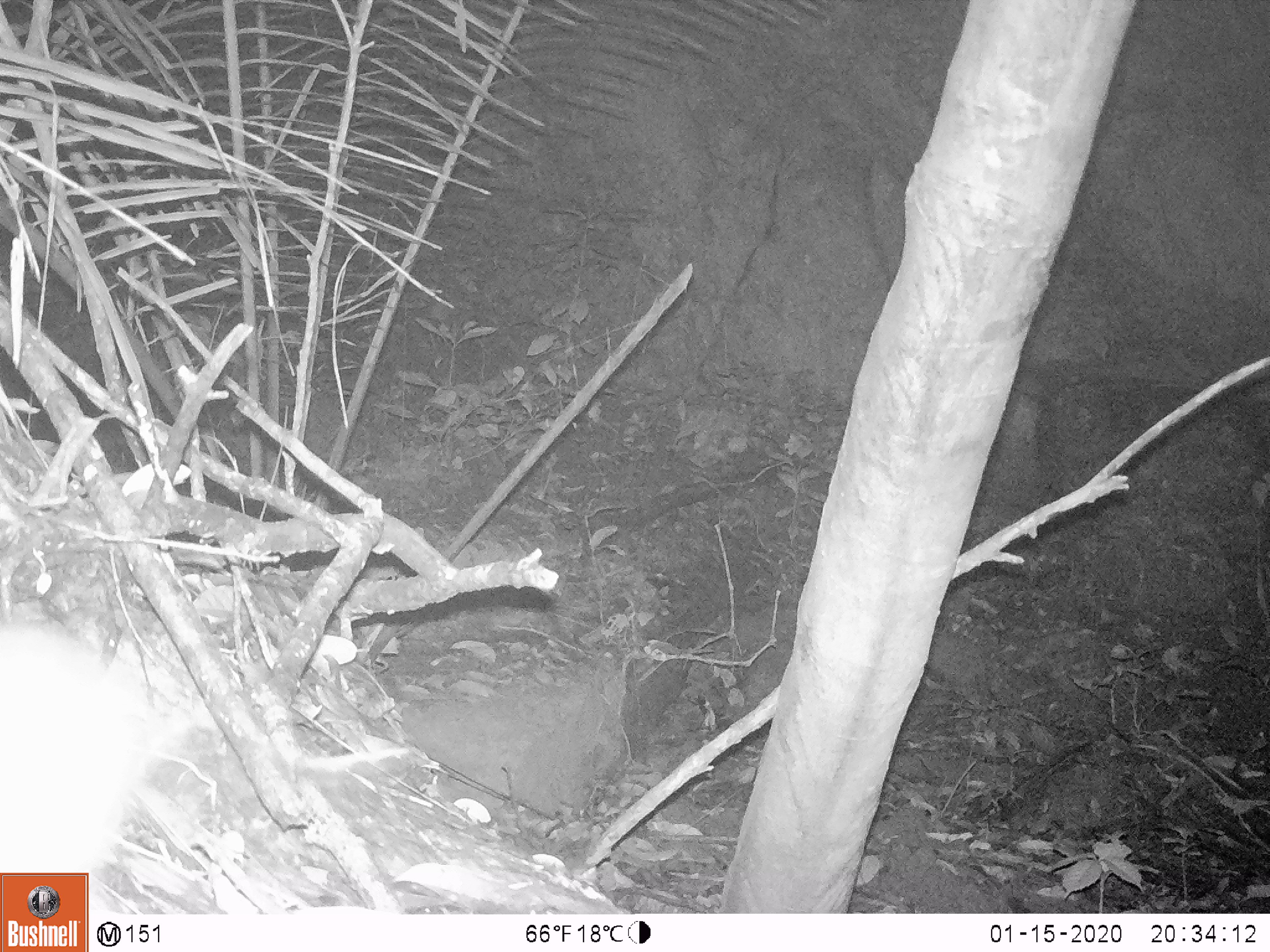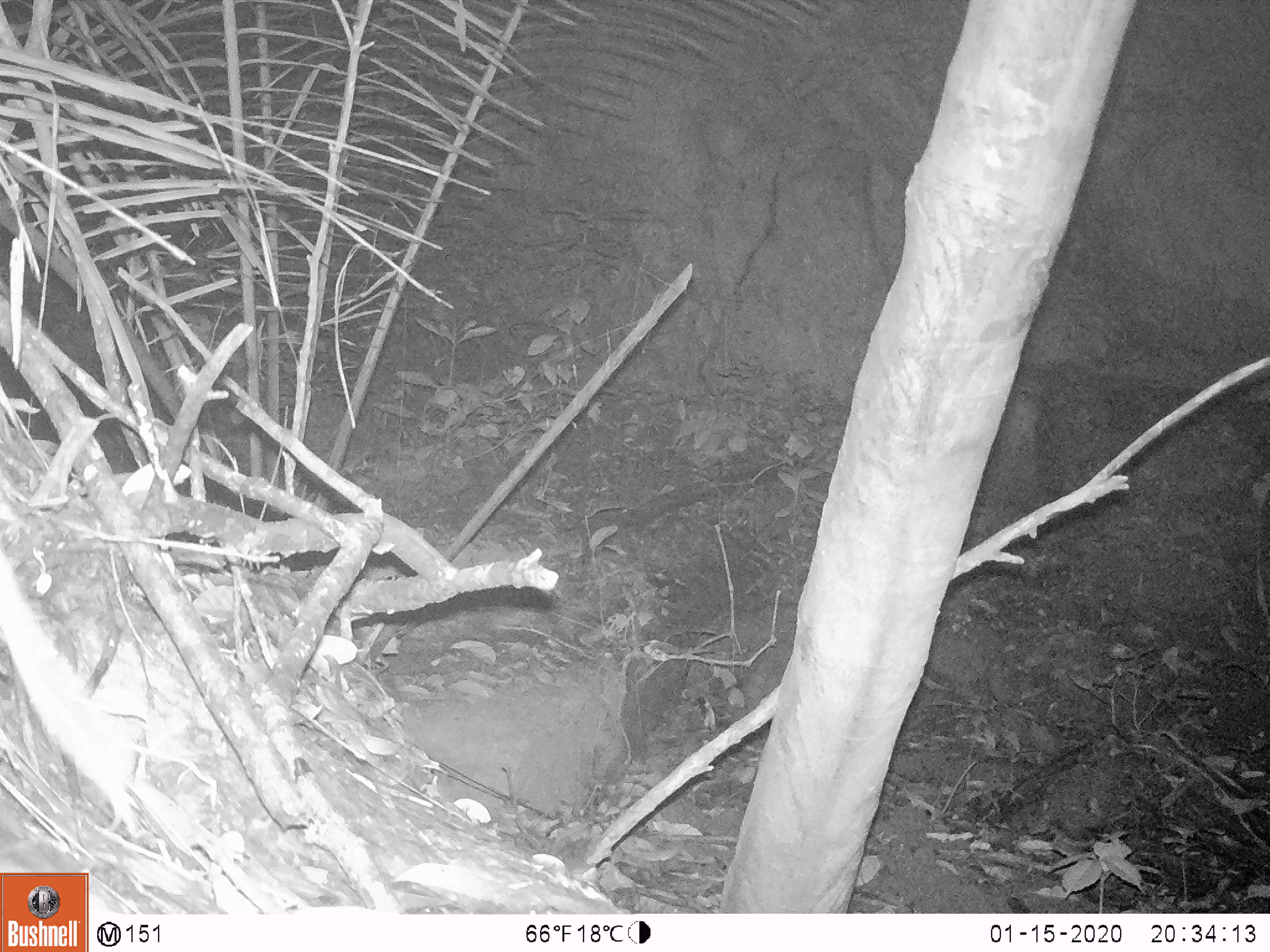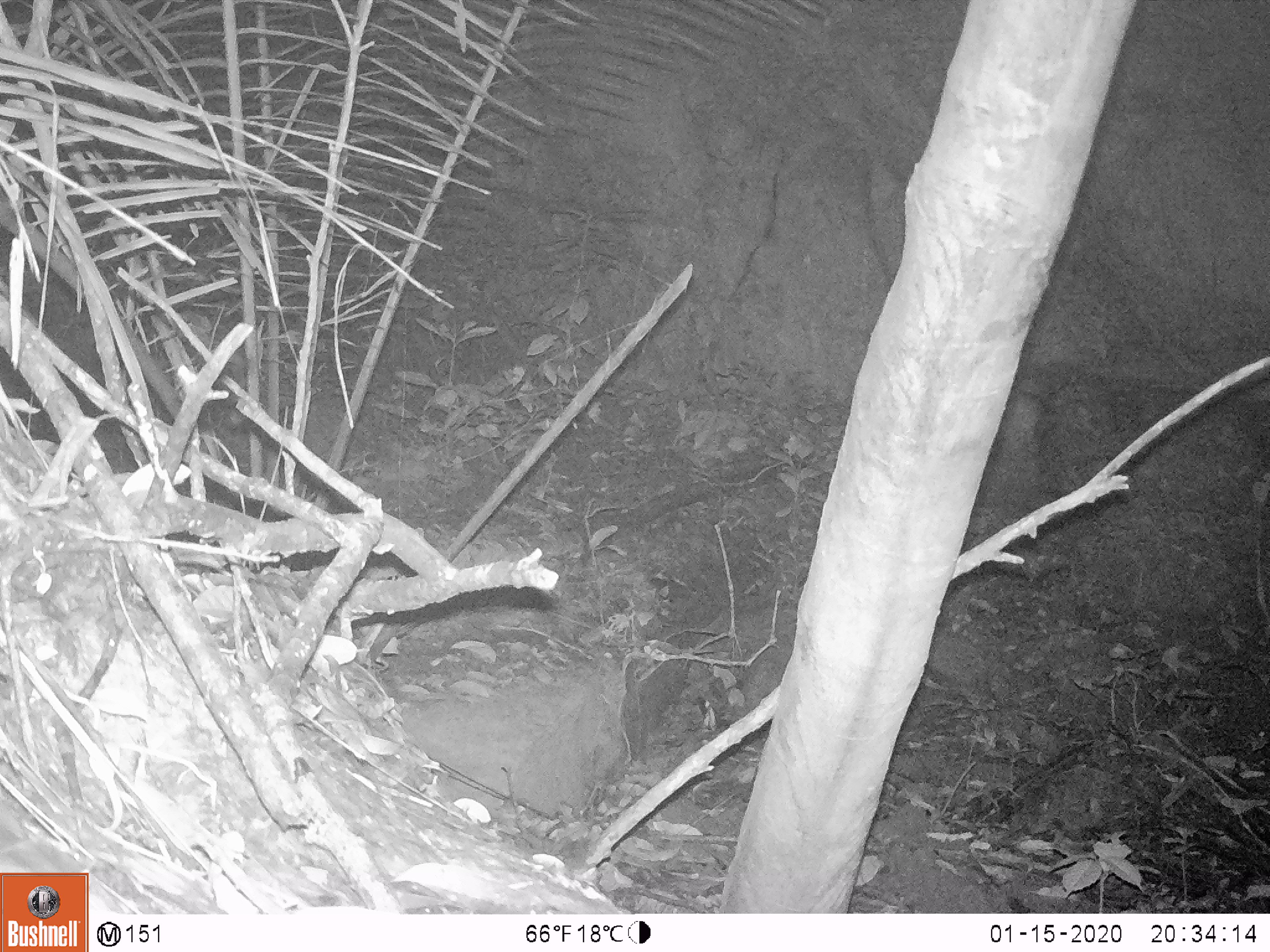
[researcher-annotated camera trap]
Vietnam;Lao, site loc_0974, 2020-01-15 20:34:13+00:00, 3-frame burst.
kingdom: Animalia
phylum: Chordata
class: Mammalia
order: Rodentia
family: Muridae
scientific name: Muridae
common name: old-world mice and rats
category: unidentified murid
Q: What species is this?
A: Unidentified murid (old-world mice and rats) (Muridae).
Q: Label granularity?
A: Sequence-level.